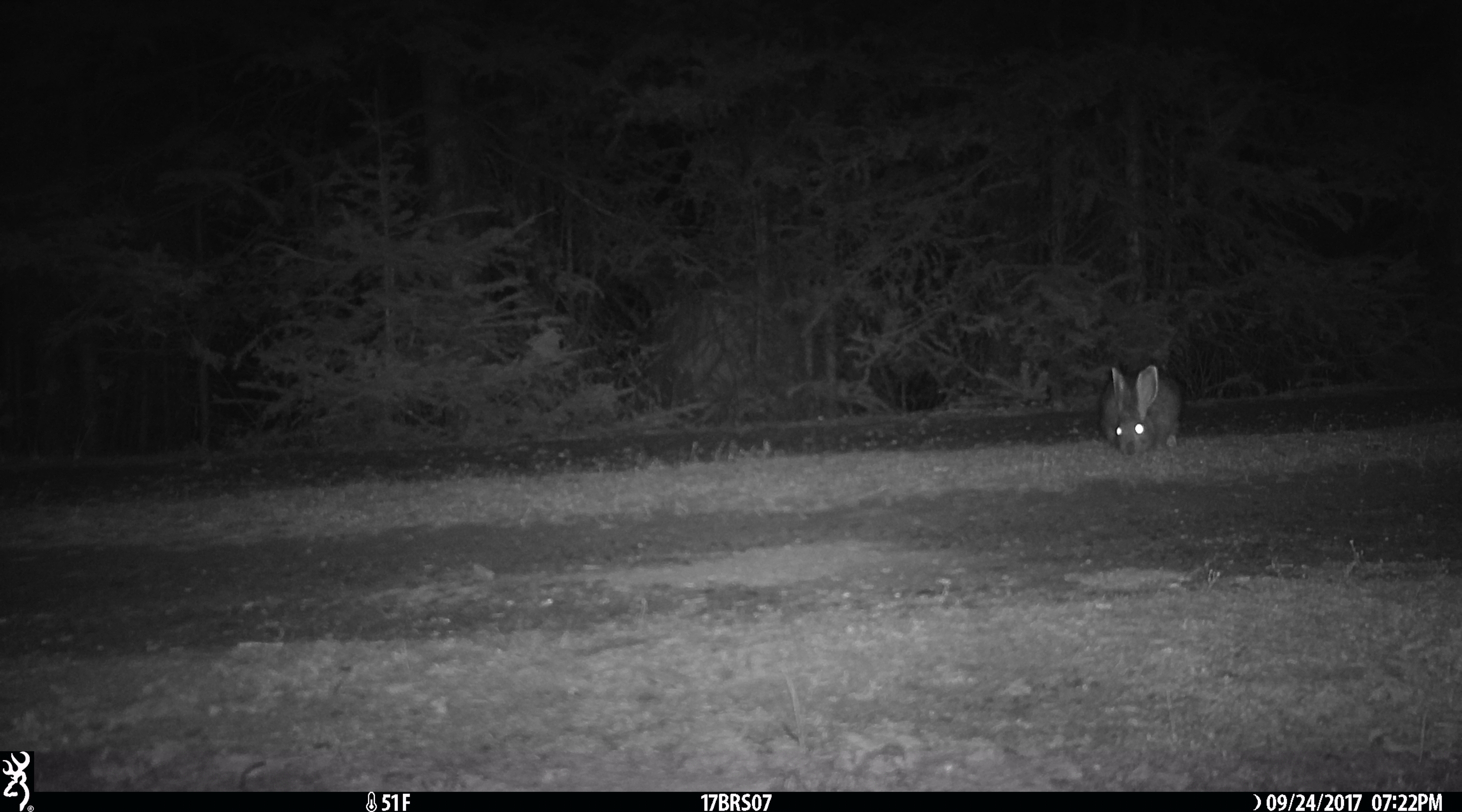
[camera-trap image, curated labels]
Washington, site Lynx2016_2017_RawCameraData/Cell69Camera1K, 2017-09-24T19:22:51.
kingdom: Animalia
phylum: Chordata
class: Mammalia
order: Lagomorpha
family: Leporidae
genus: Lepus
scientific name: Lepus americanus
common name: snowshoe hare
Lepus americanus (snowshoe hare). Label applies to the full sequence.